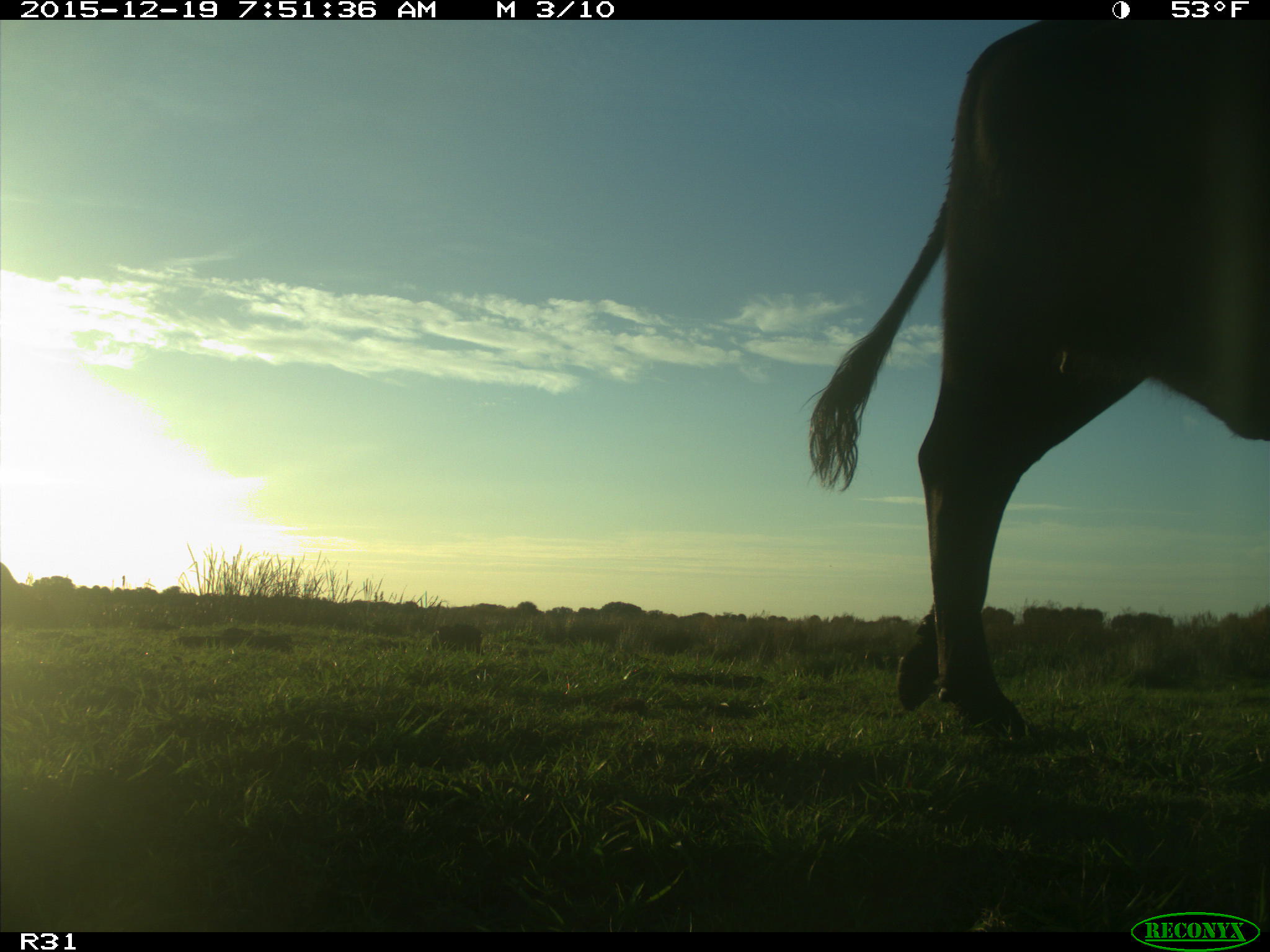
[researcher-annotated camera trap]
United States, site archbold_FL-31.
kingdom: Animalia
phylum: Chordata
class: Mammalia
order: Artiodactyla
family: Bovidae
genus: Bos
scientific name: Bos taurus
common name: domestic cow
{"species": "Bos taurus (domestic cow)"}